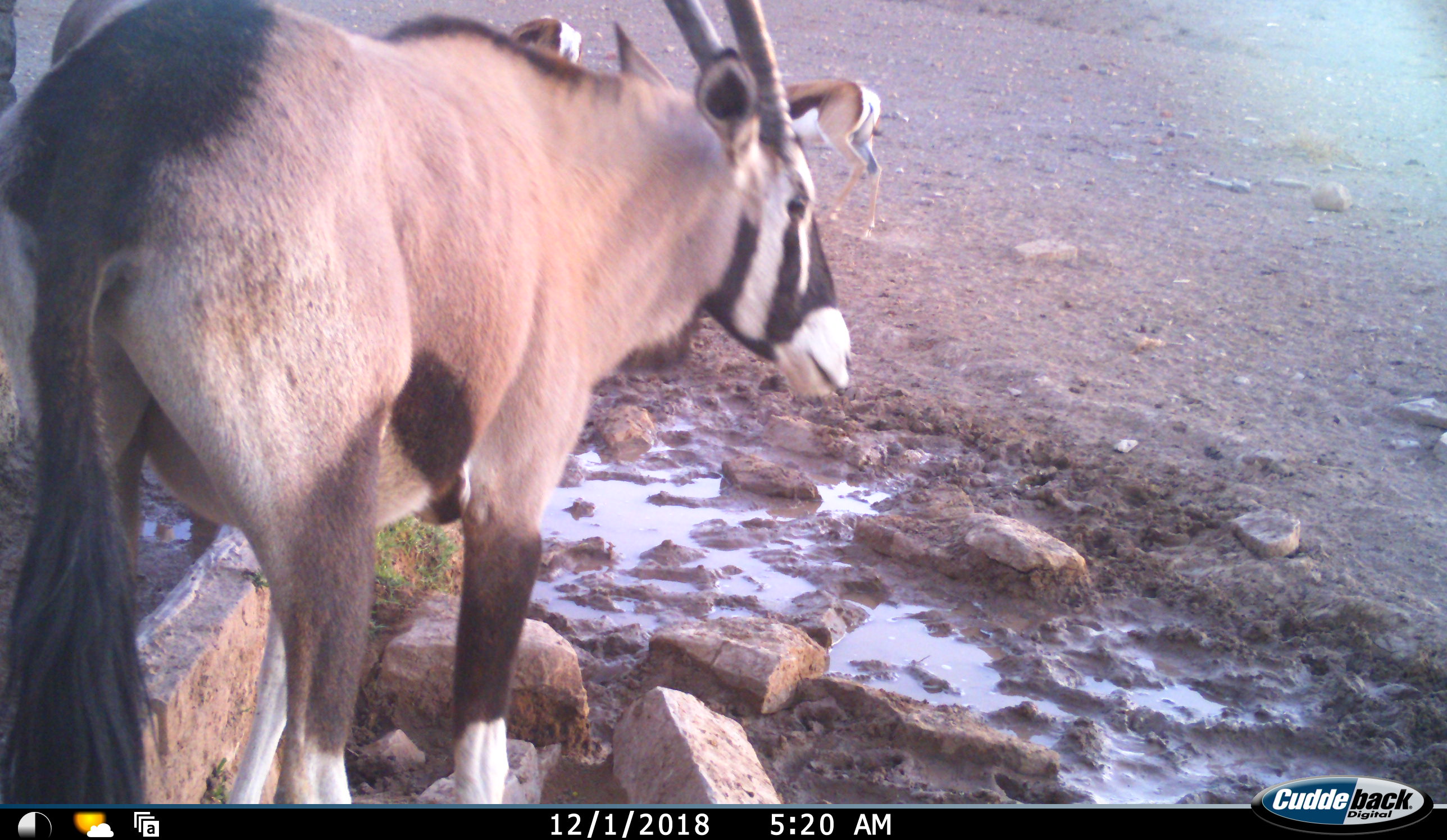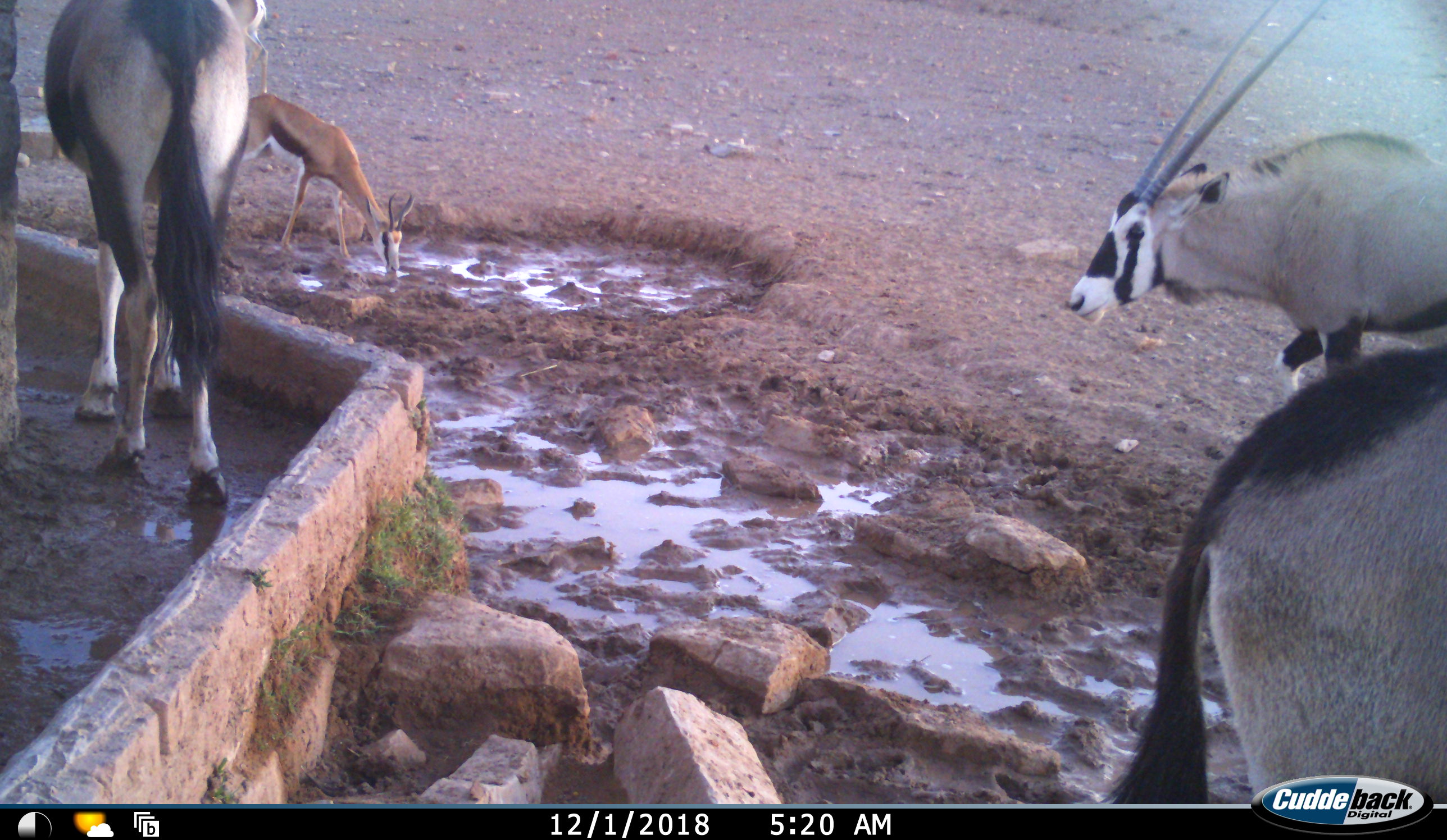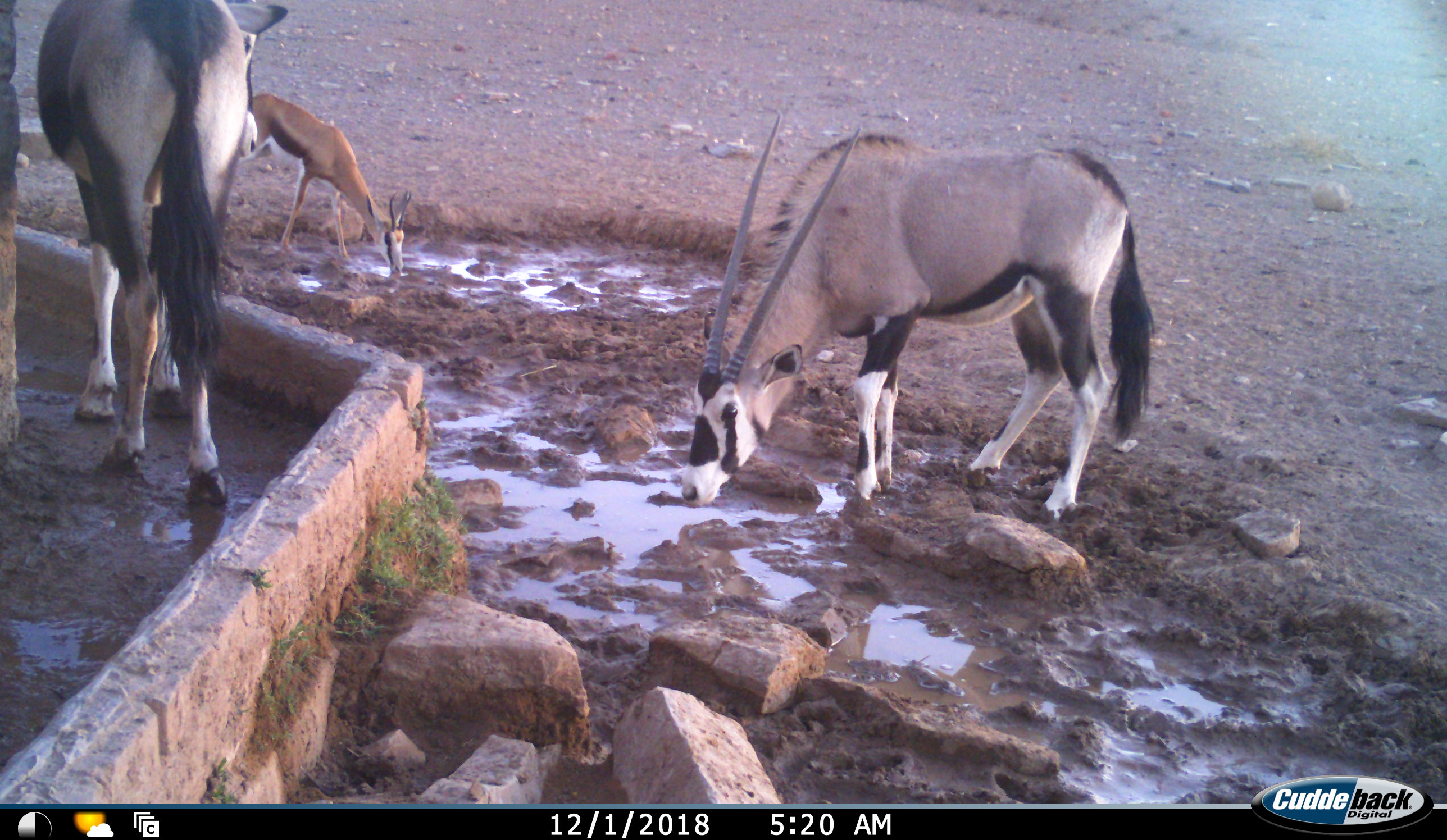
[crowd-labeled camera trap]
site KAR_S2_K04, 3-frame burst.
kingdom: Animalia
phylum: Chordata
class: Mammalia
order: Artiodactyla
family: Bovidae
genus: Oryx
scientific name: Oryx gazella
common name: gemsbok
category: oryx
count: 3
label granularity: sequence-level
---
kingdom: Animalia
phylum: Chordata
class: Mammalia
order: Artiodactyla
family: Bovidae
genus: Antidorcas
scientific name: Antidorcas marsupialis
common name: springbok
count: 2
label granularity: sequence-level